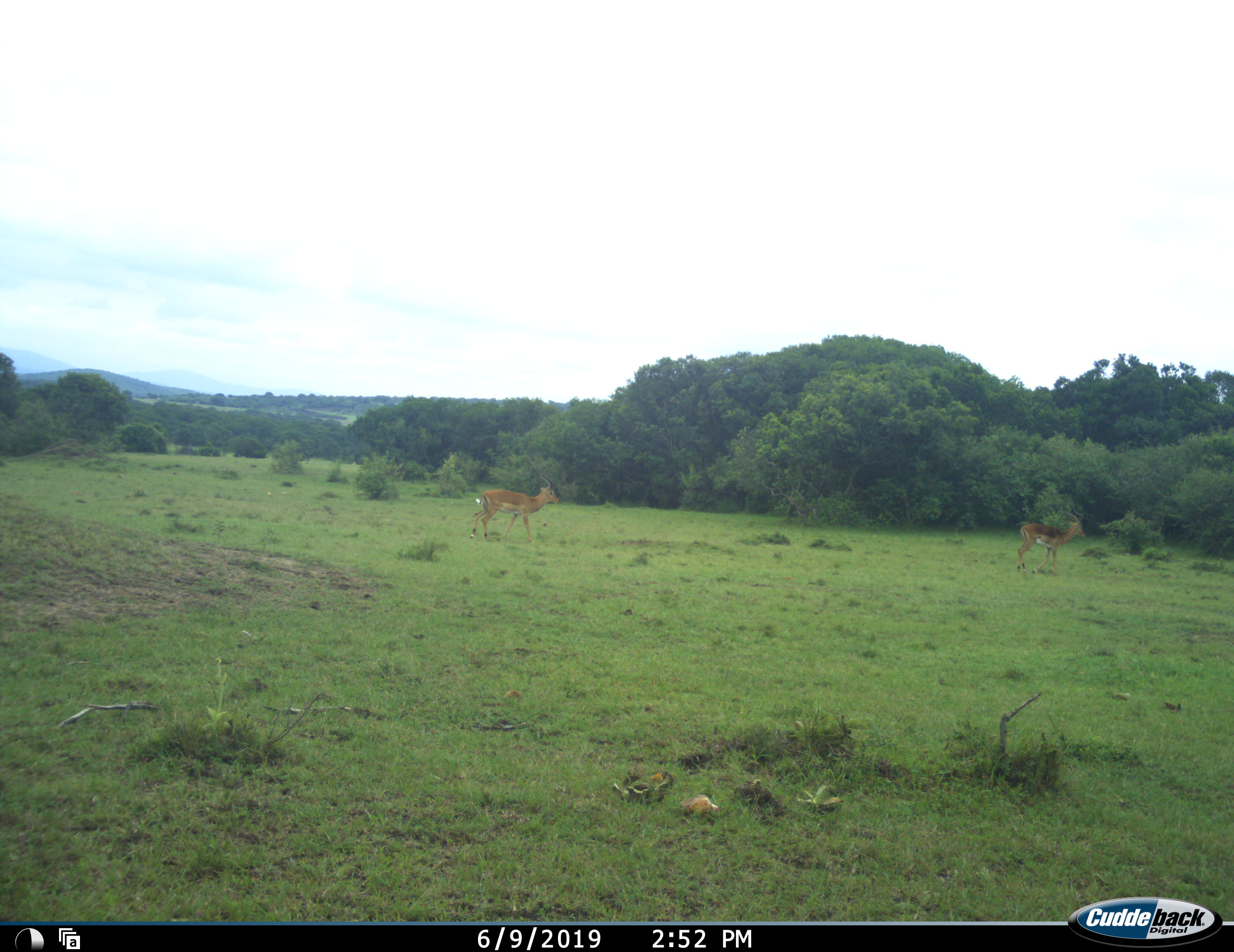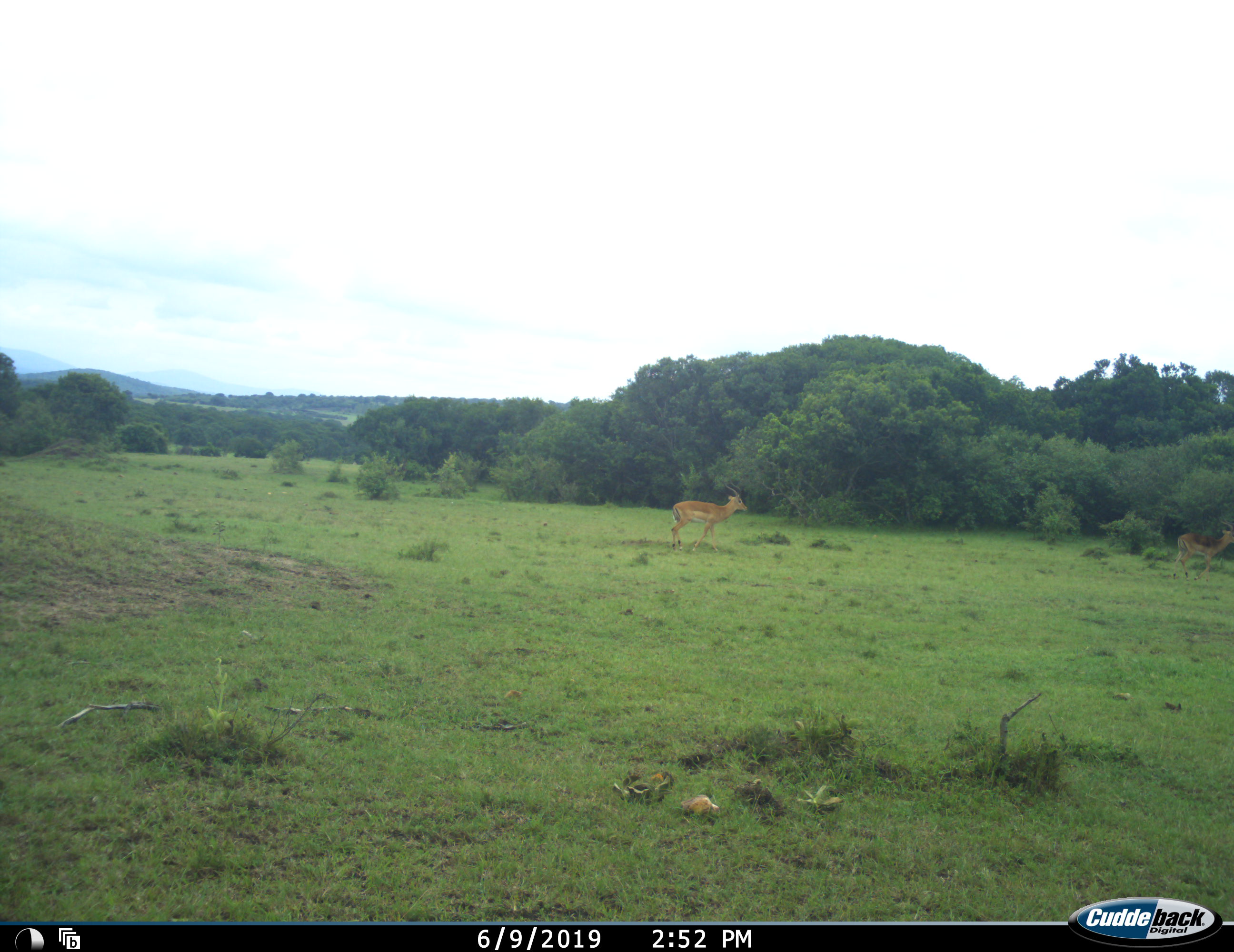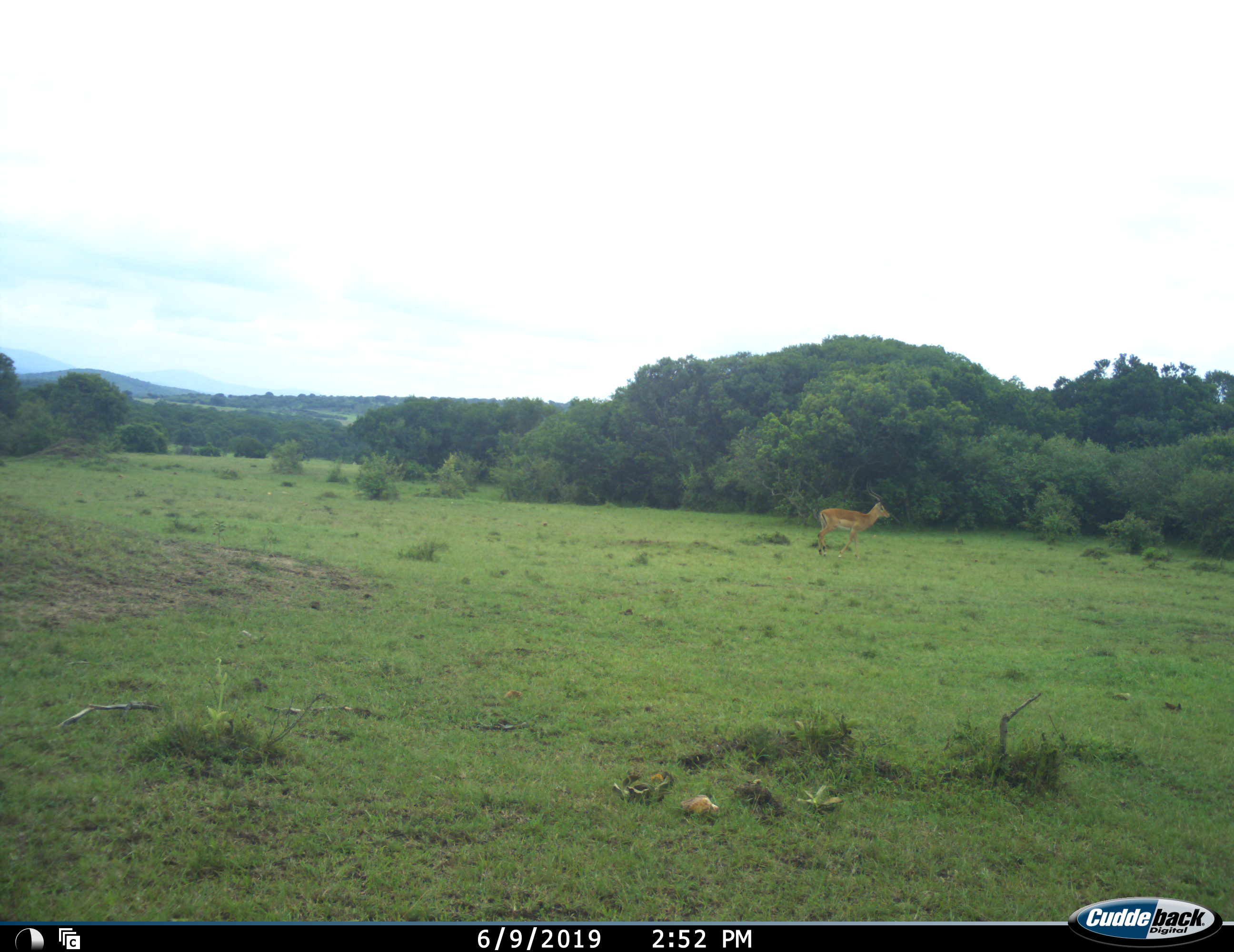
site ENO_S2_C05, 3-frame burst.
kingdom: Animalia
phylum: Chordata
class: Mammalia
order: Artiodactyla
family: Bovidae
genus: Aepyceros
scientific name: Aepyceros melampus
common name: impala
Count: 2.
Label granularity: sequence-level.